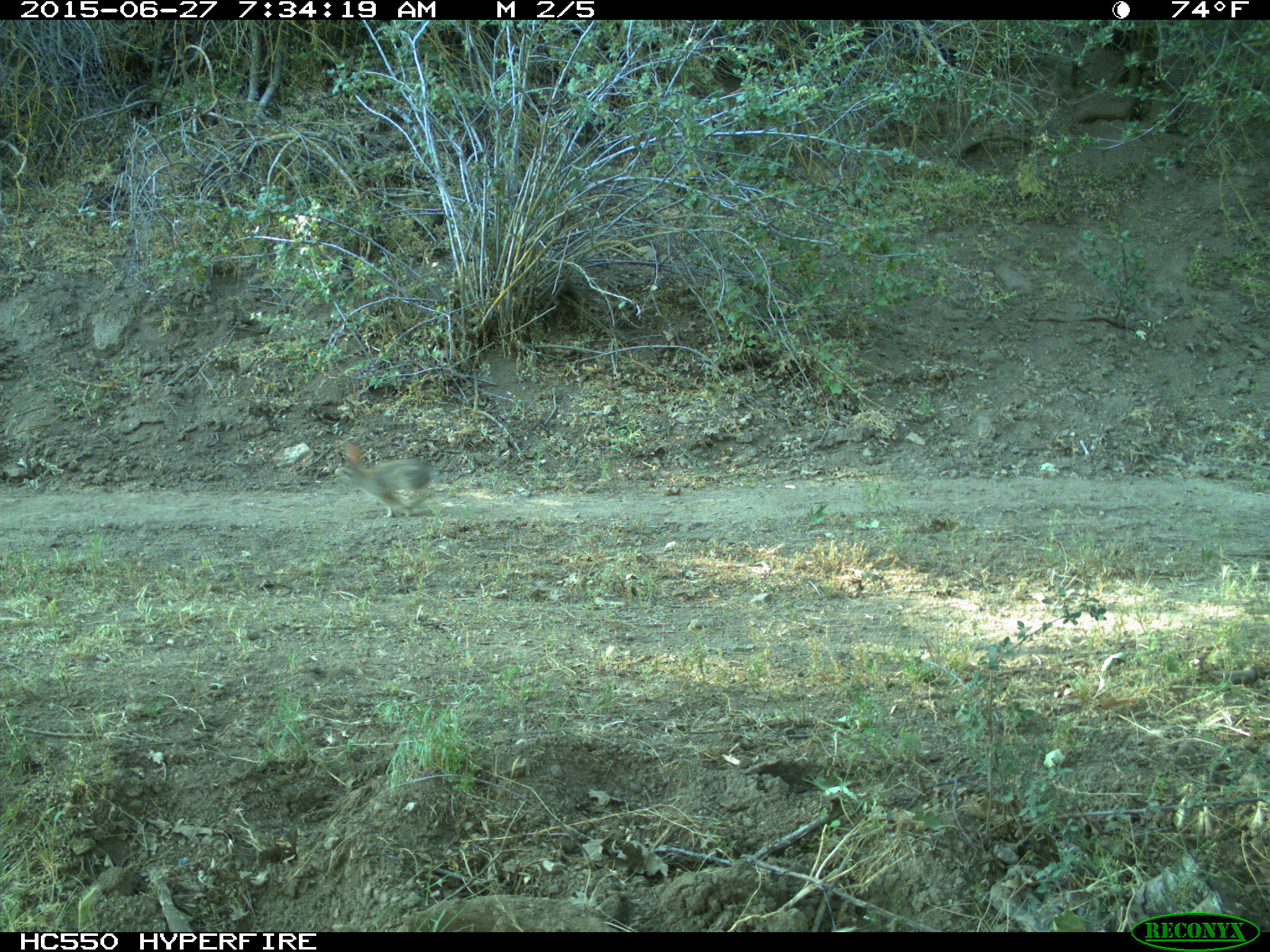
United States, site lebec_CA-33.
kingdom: Animalia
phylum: Chordata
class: Mammalia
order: Lagomorpha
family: Leporidae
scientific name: Leporidae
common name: rabbits and hares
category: unidentified rabbit